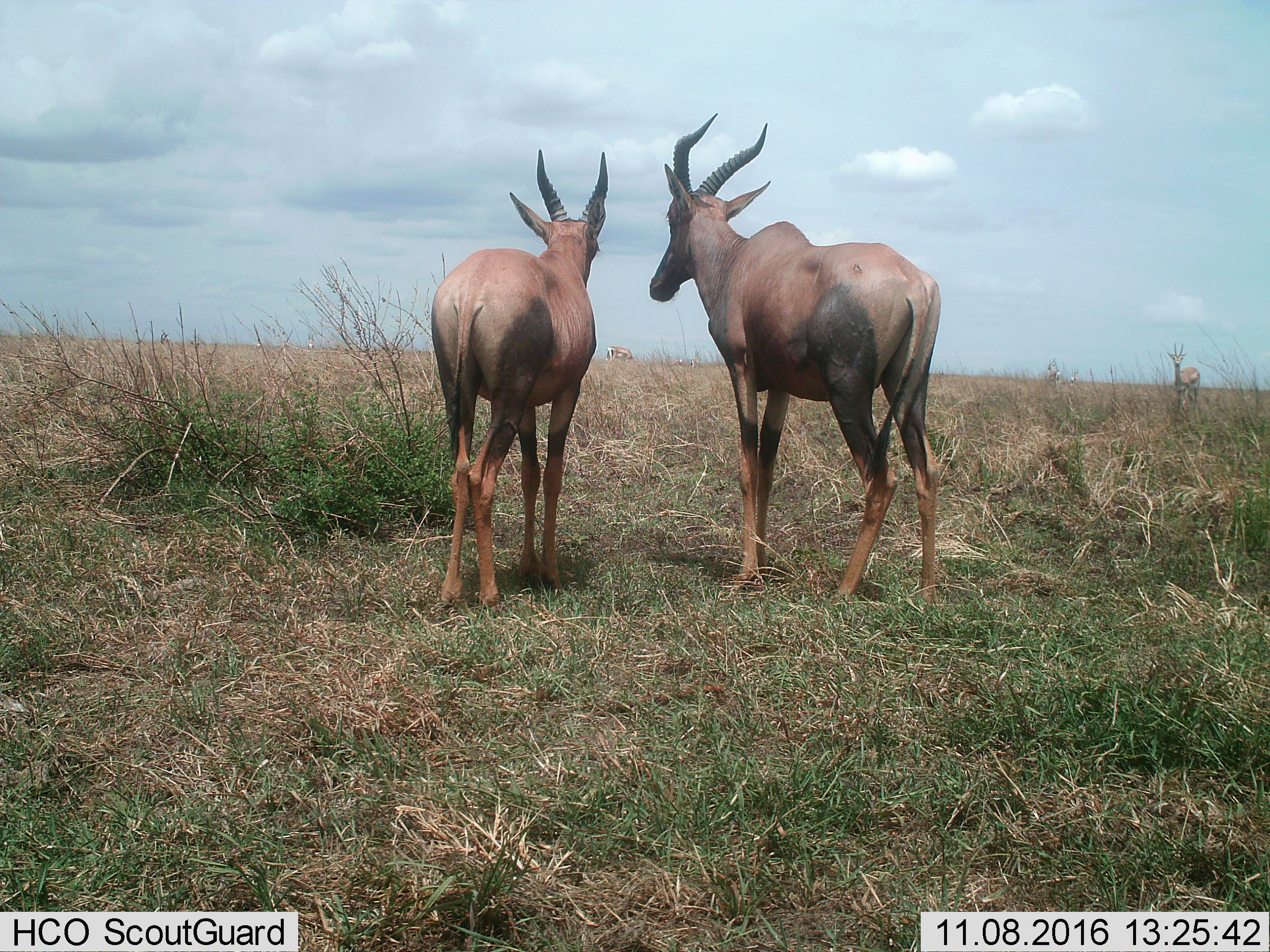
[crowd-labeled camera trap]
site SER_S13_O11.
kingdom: Animalia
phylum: Chordata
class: Mammalia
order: Artiodactyla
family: Bovidae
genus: Damaliscus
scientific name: Damaliscus lunatus jimela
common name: topi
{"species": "topi (Damaliscus lunatus jimela)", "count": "2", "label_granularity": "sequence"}